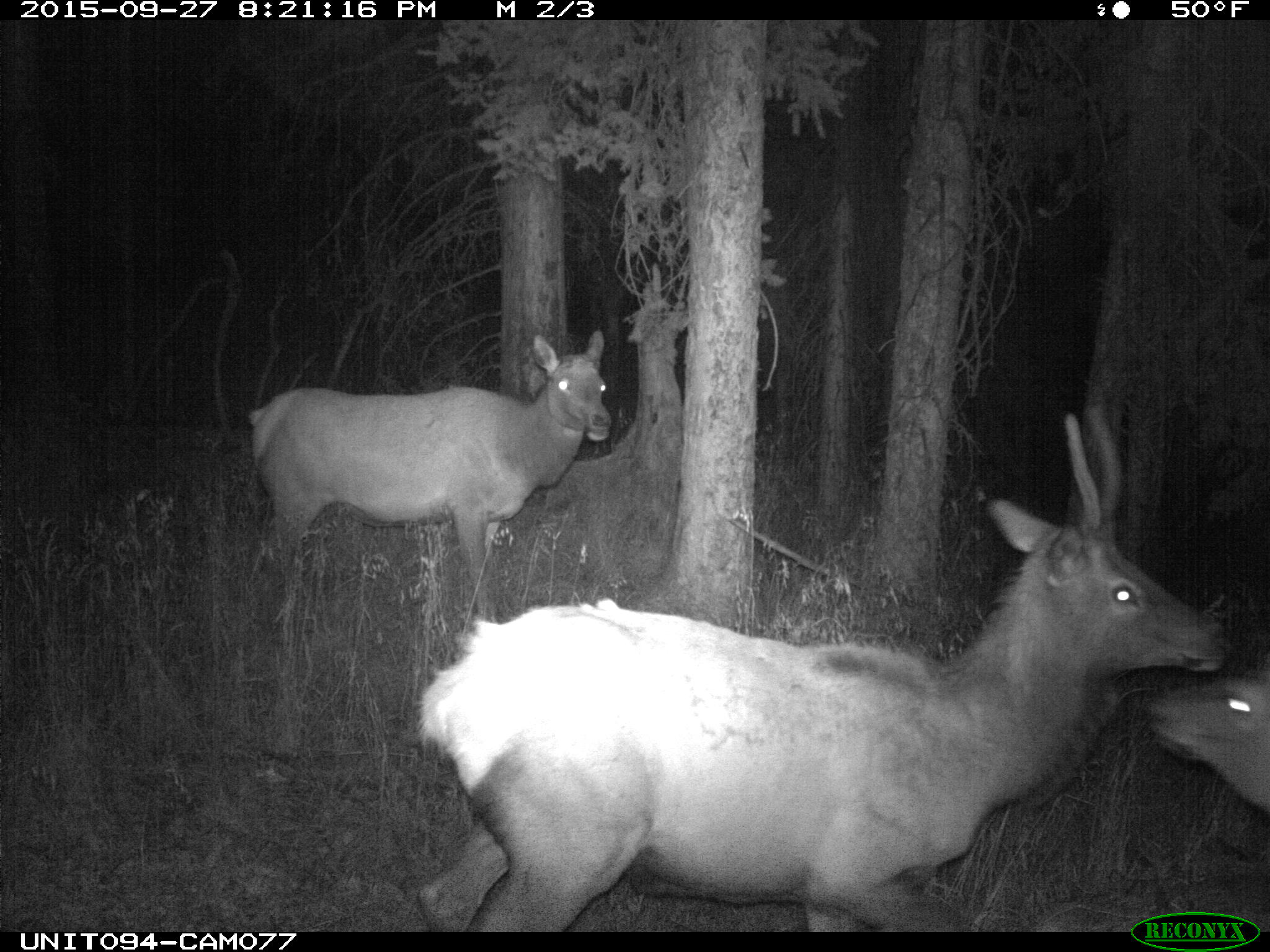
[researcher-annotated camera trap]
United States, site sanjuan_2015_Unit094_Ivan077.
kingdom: Animalia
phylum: Chordata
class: Mammalia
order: Artiodactyla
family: Cervidae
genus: Cervus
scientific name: Cervus elaphus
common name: red deer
Cervus elaphus (red deer).